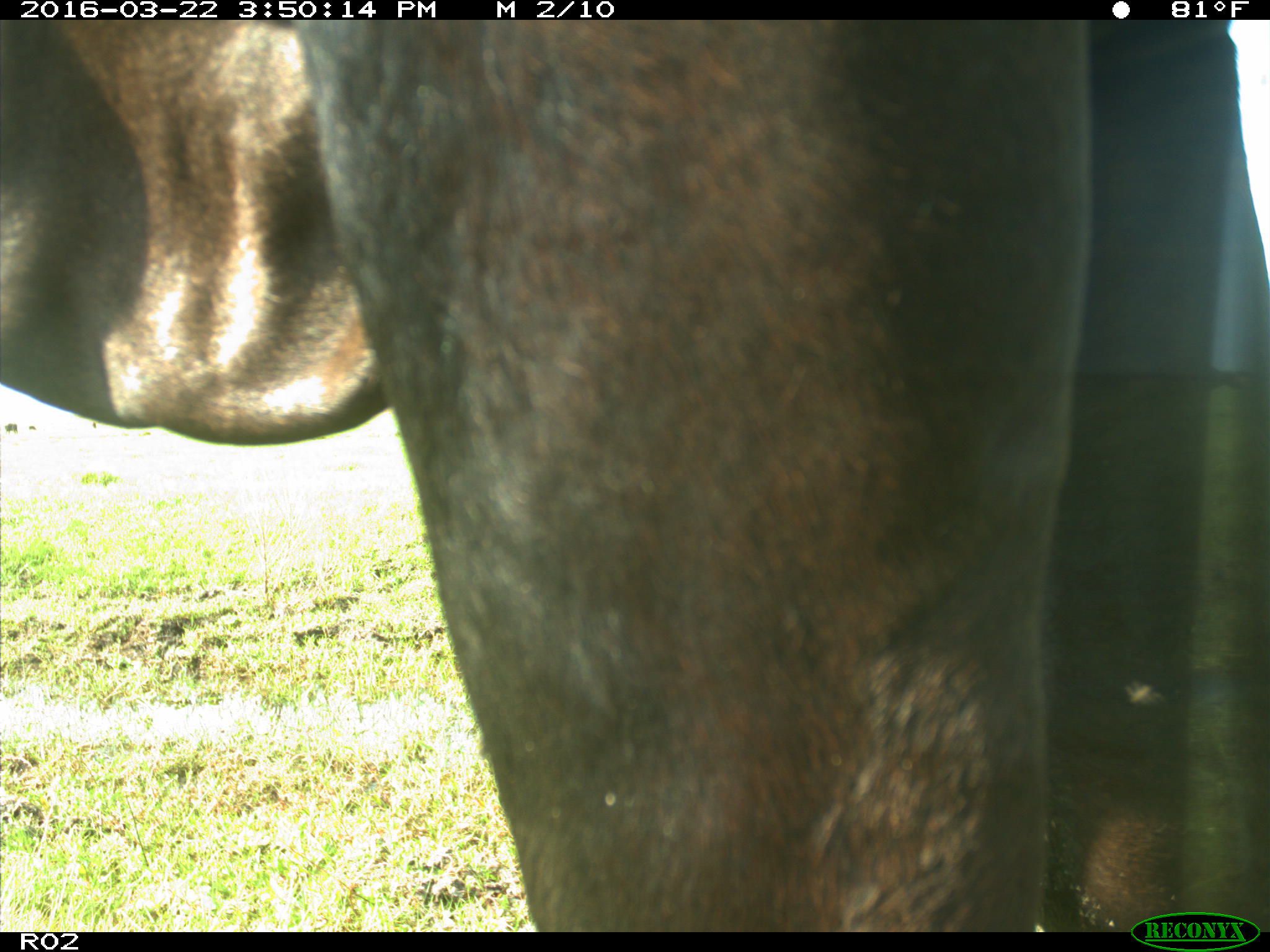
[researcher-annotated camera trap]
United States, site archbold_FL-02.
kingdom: Animalia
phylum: Chordata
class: Mammalia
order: Artiodactyla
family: Bovidae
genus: Bos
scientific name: Bos taurus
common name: domestic cow